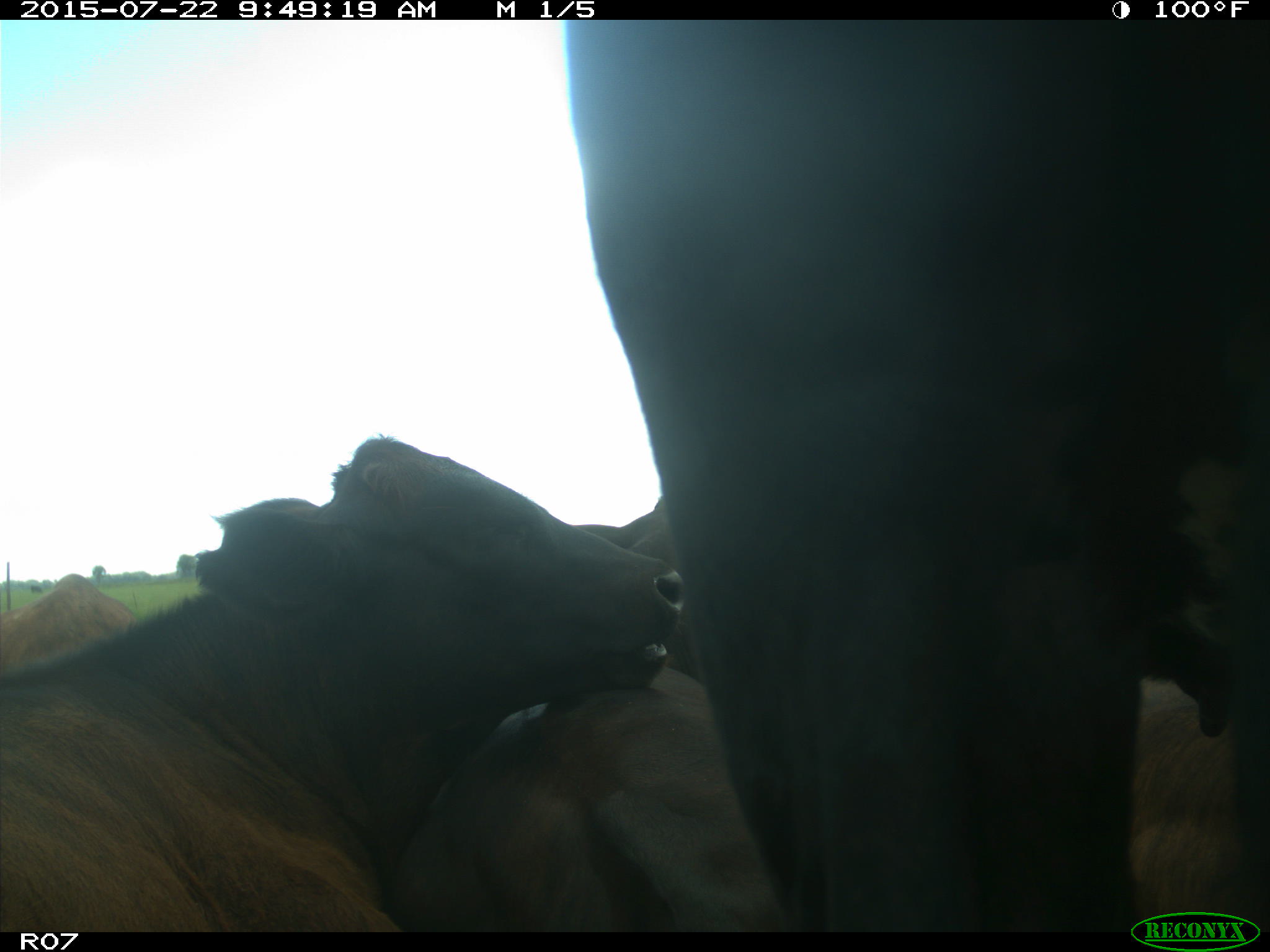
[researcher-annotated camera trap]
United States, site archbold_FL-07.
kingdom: Animalia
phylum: Chordata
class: Mammalia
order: Carnivora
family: Procyonidae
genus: Procyon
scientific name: Procyon lotor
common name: common raccoon